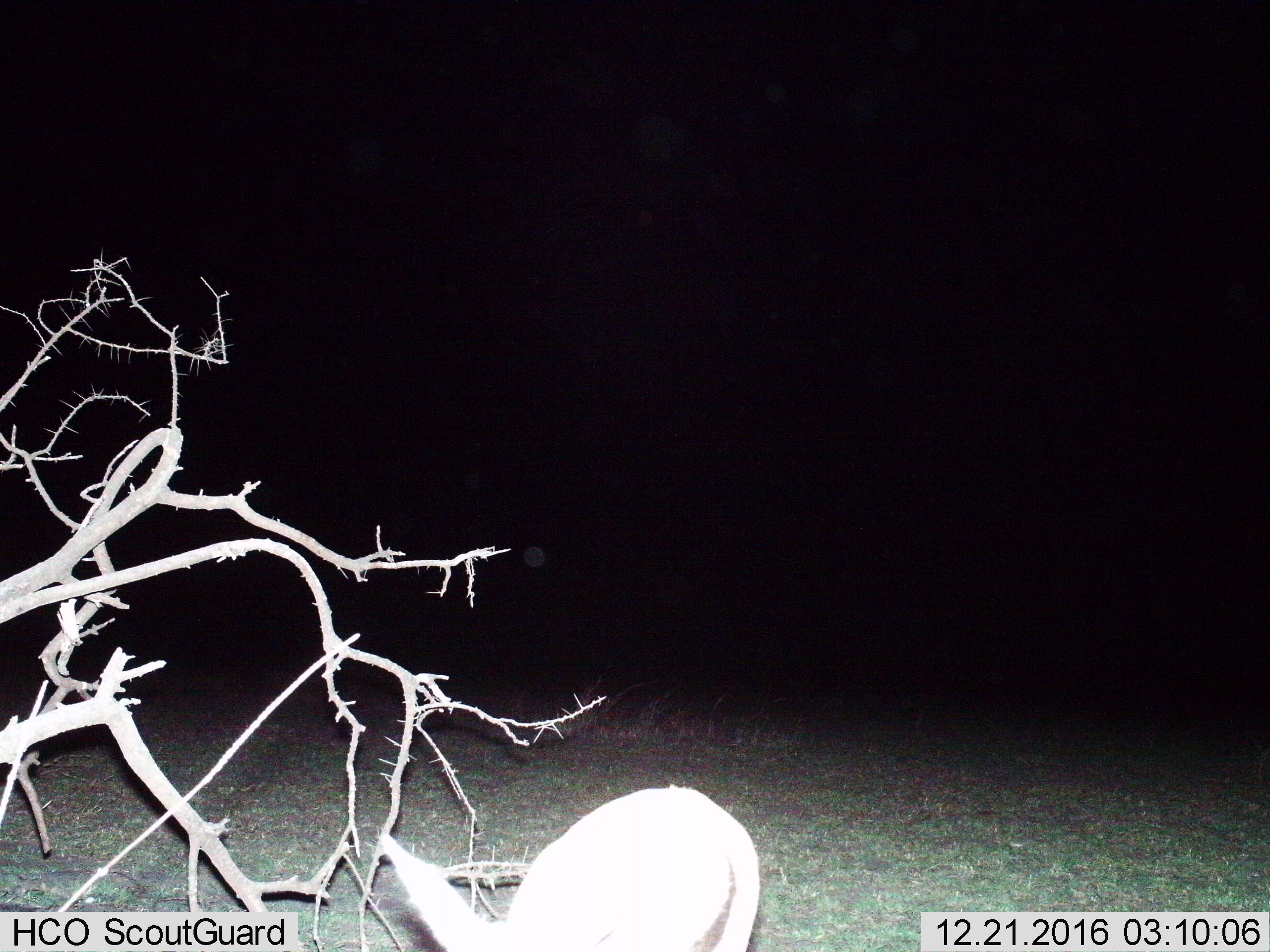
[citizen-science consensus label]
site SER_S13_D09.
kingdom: Animalia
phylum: Chordata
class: Mammalia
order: Tubulidentata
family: Orycteropodidae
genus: Orycteropus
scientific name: Orycteropus afer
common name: aardvark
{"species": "aardvark (Orycteropus afer)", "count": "1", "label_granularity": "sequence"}